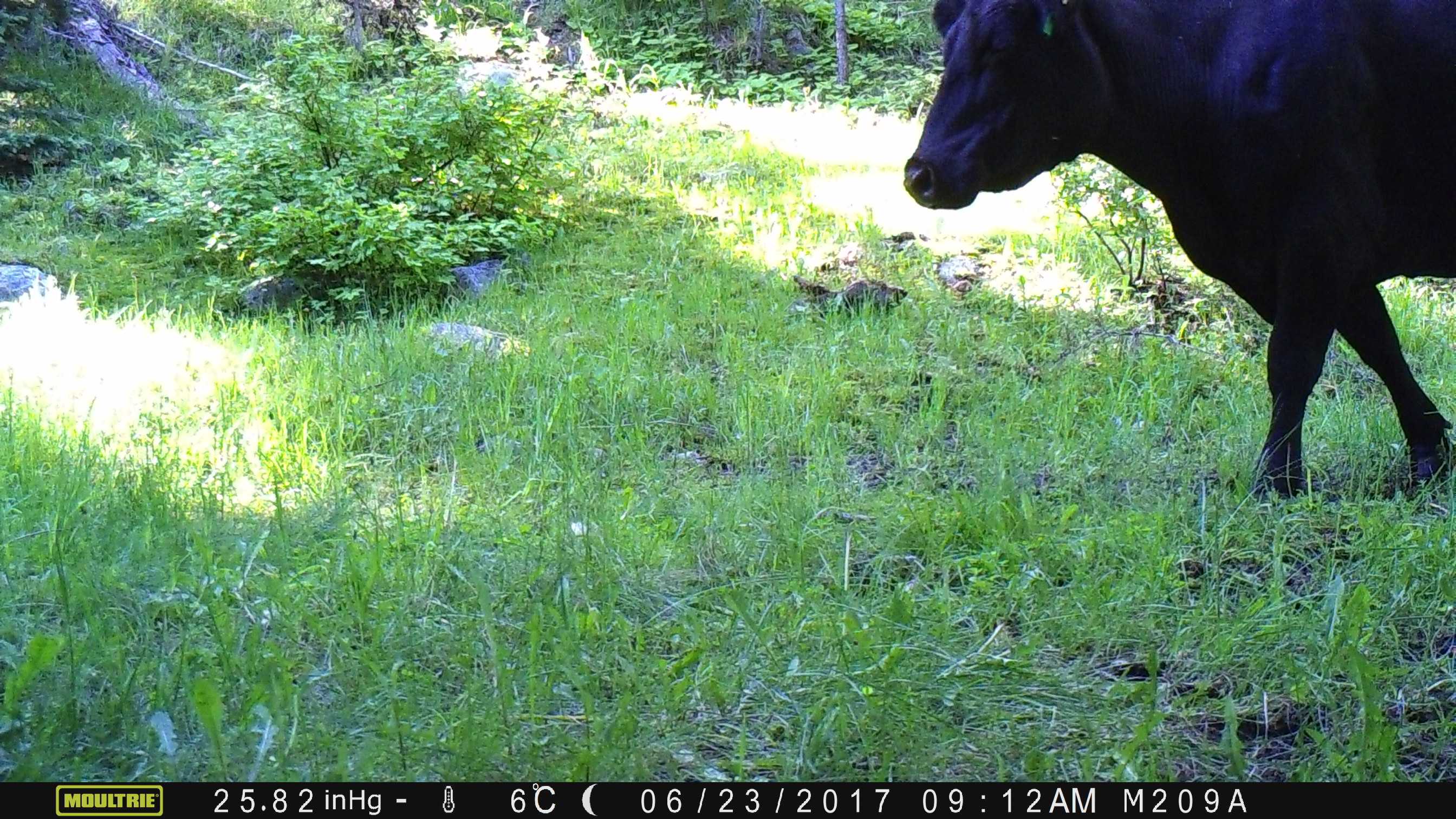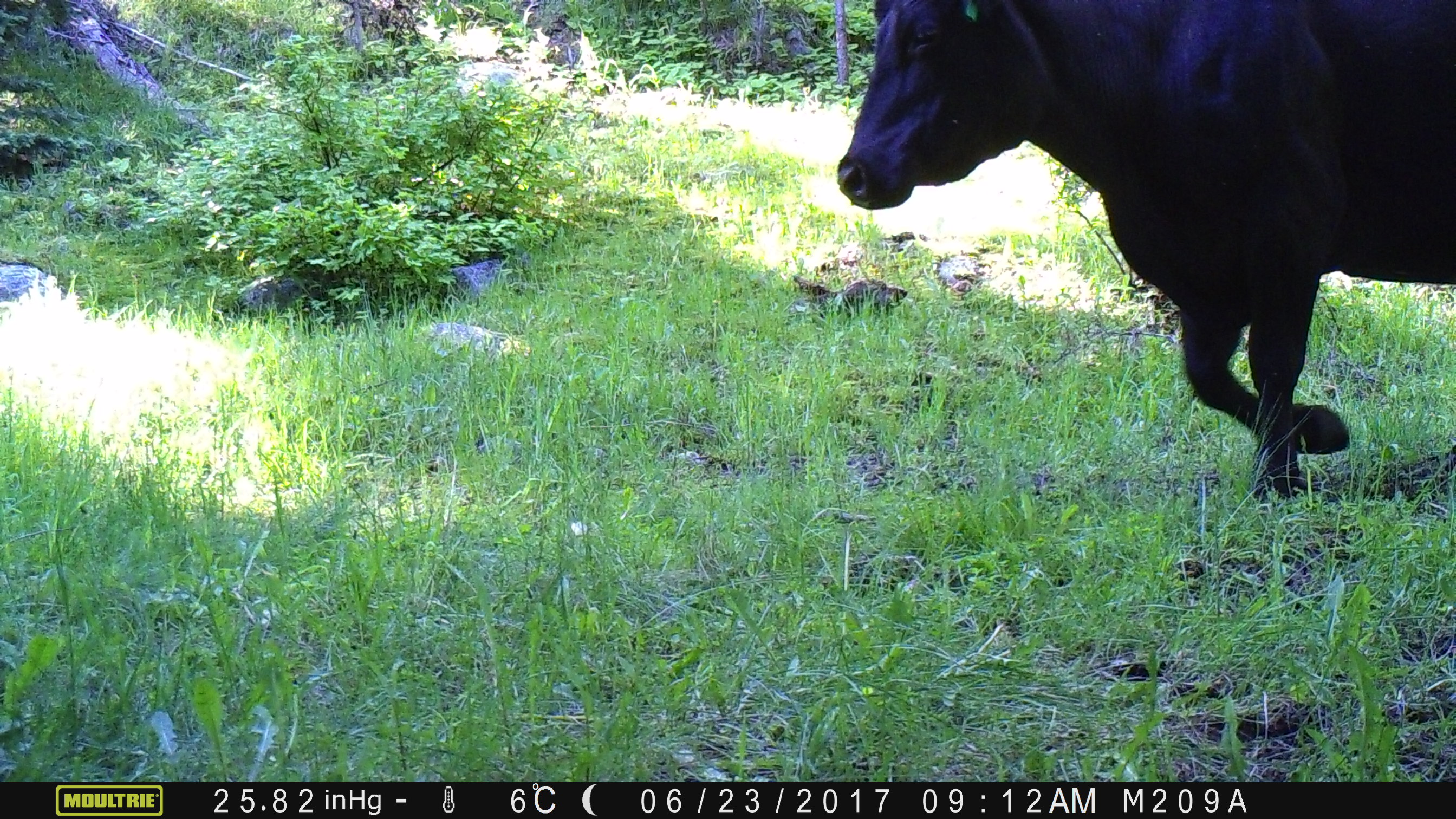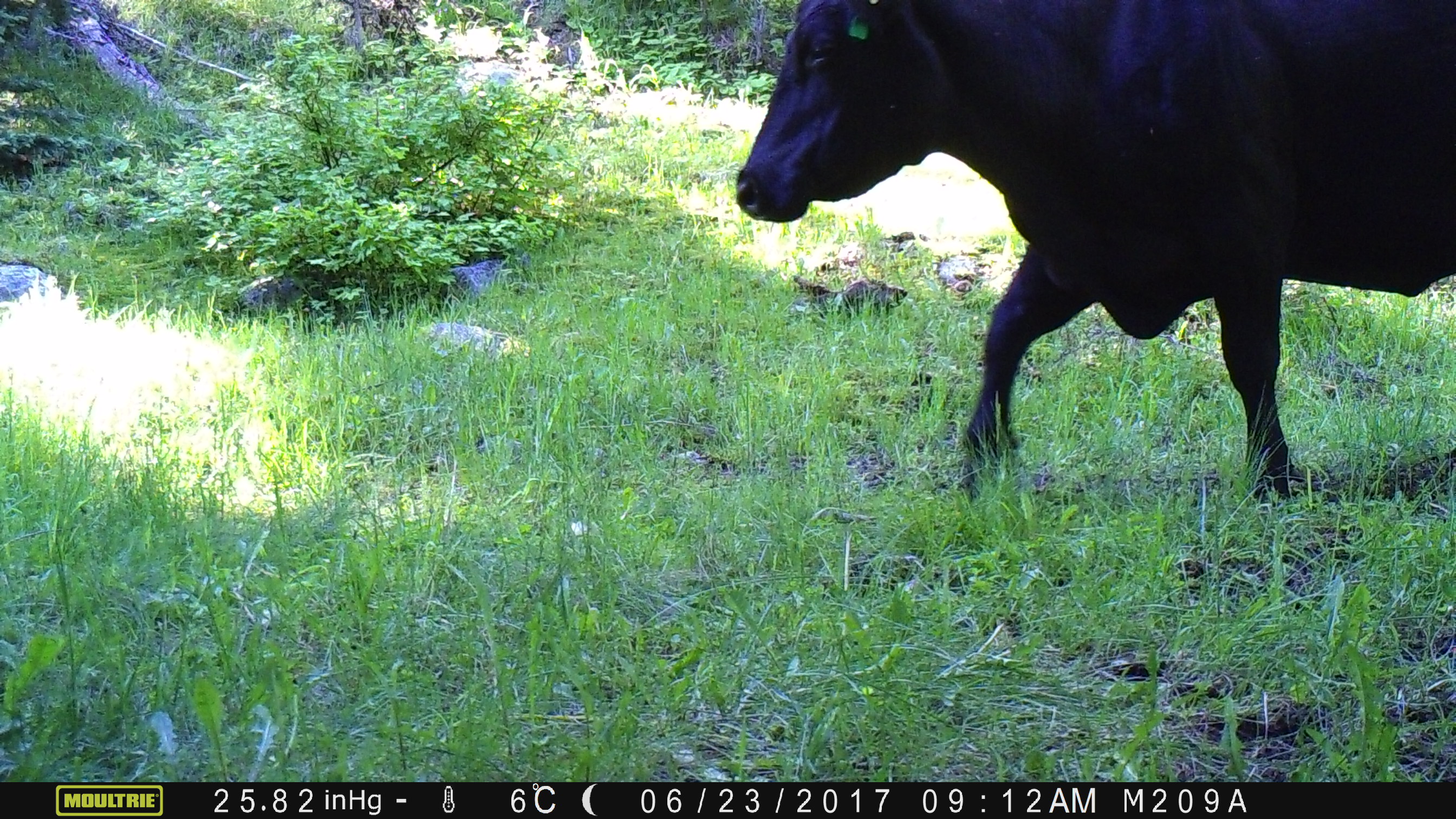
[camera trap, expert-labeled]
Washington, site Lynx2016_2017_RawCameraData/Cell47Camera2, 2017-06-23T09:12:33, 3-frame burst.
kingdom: Animalia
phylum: Chordata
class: Mammalia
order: Artiodactyla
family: Bovidae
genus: Bos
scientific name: Bos taurus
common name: domestic cattle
Domestic cattle (Bos taurus). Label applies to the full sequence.